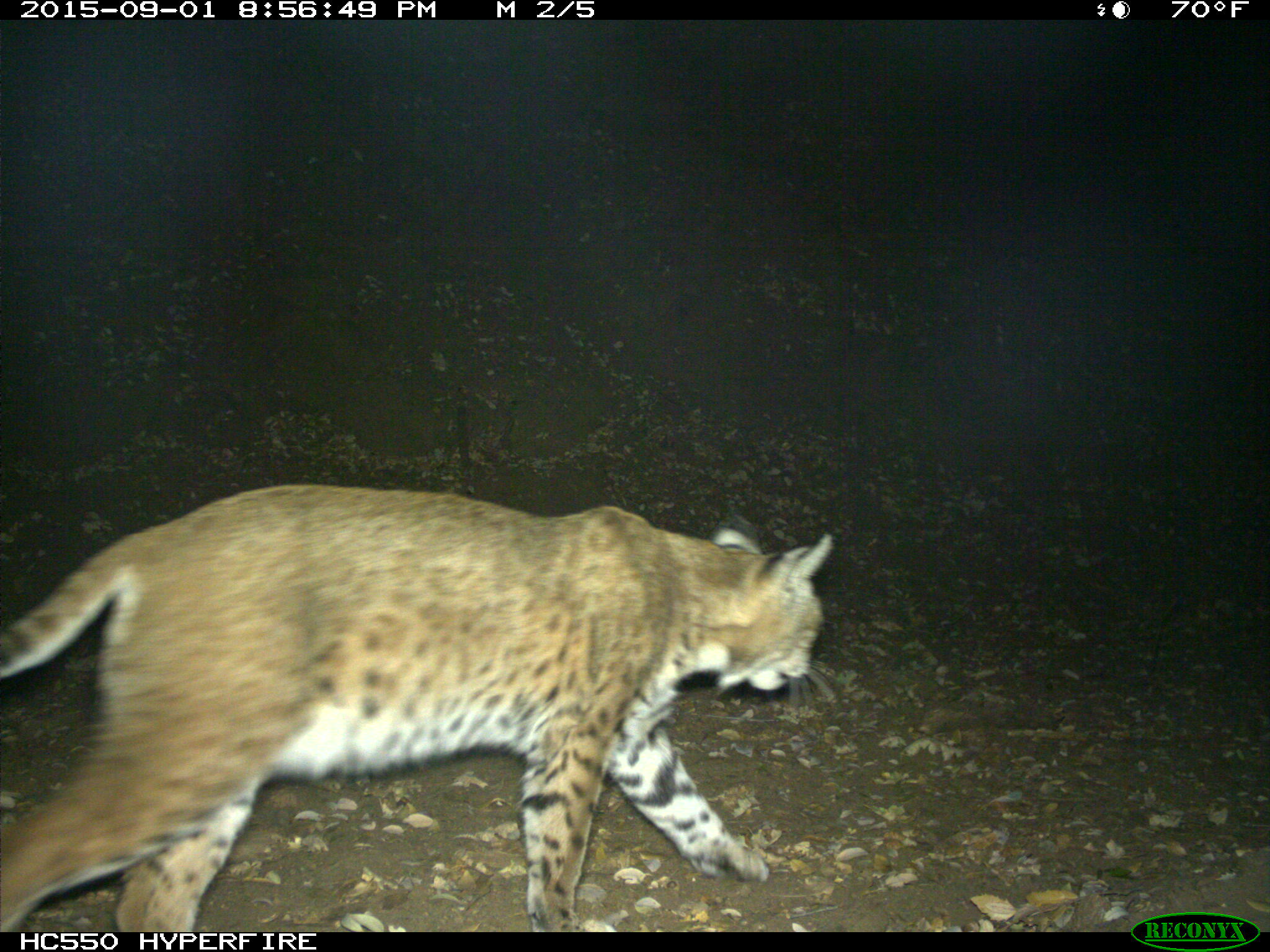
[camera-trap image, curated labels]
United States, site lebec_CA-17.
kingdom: Animalia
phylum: Chordata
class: Mammalia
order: Carnivora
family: Felidae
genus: Lynx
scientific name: Lynx rufus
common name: bobcat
Lynx rufus (bobcat).